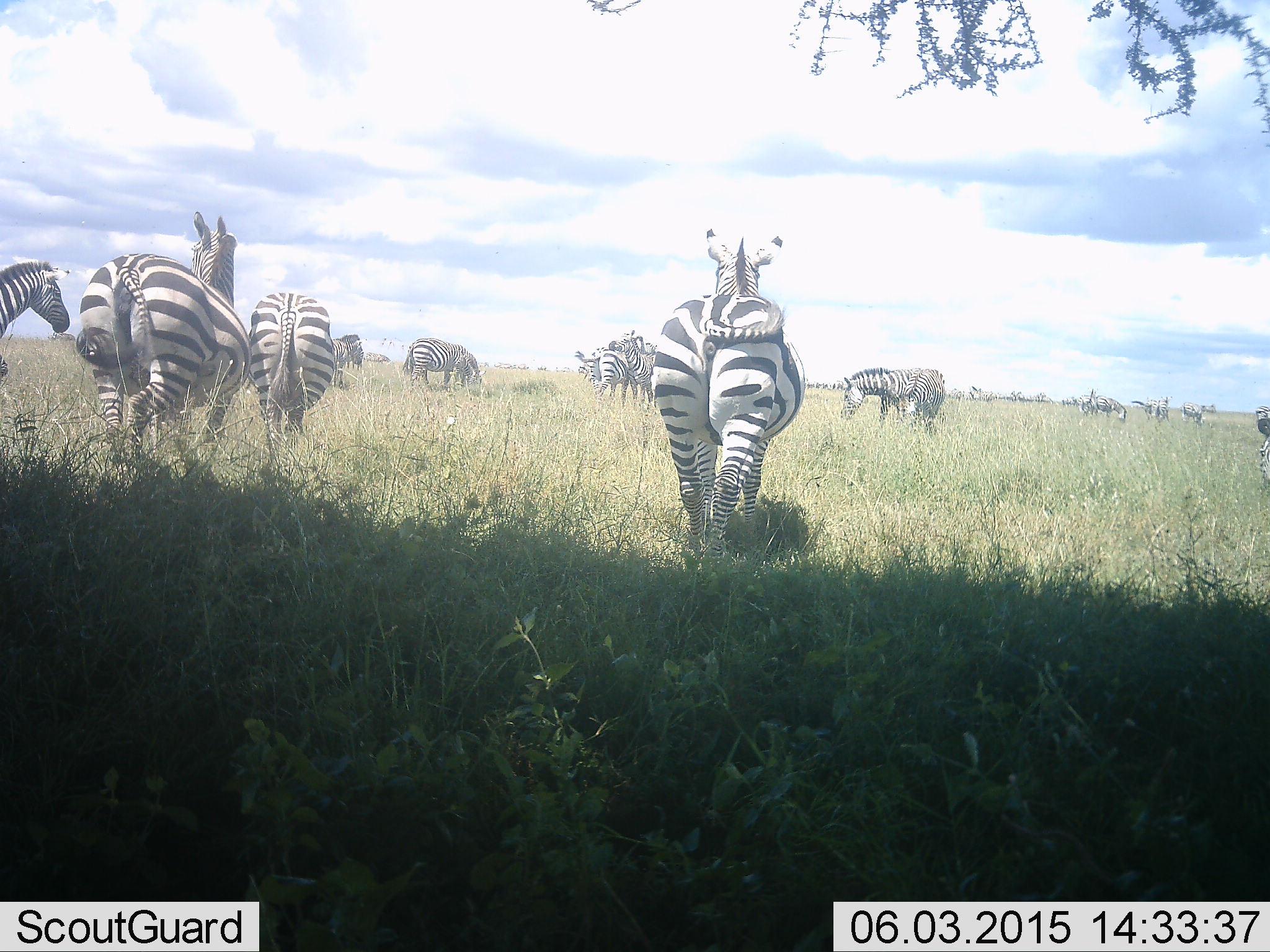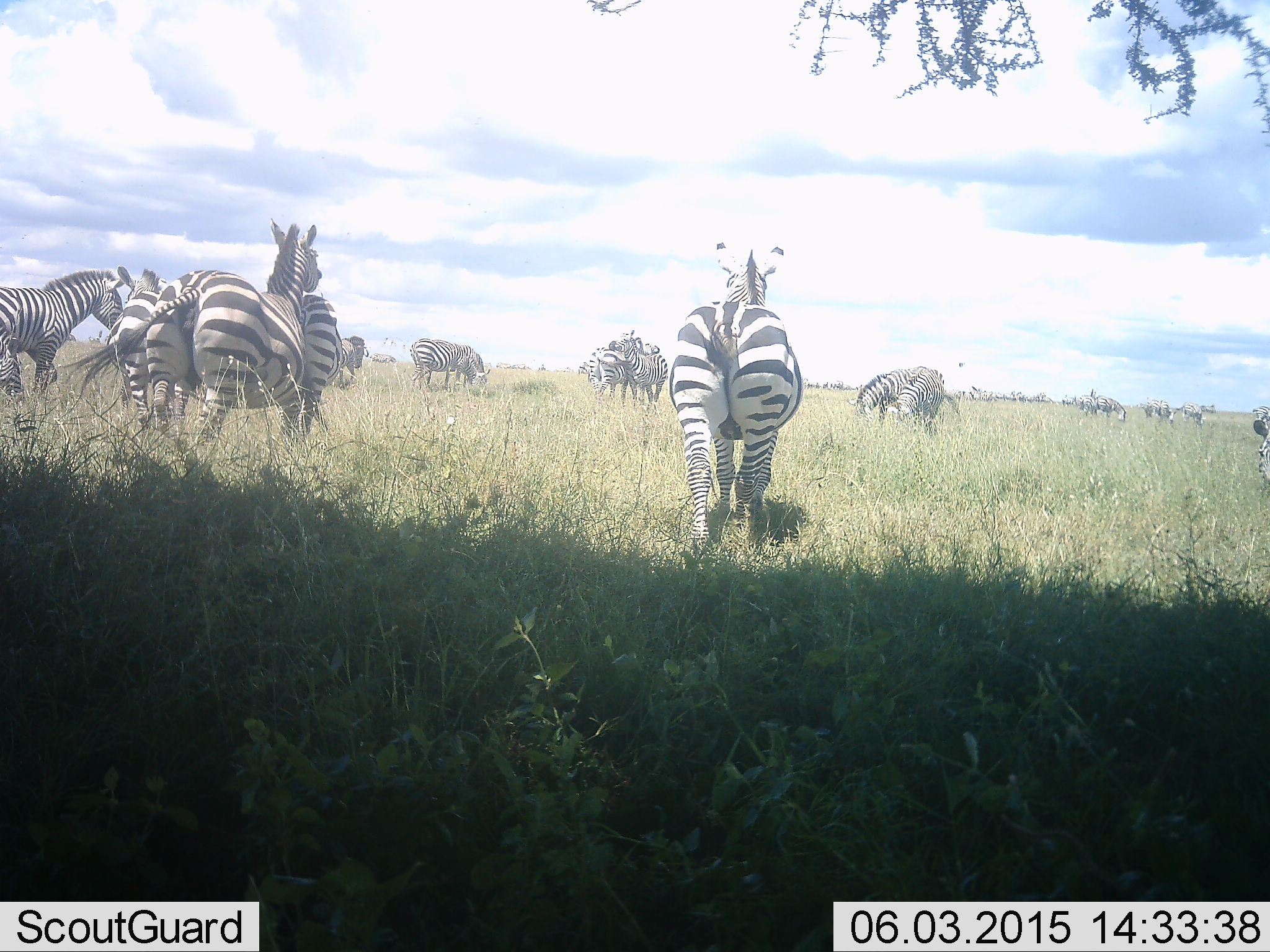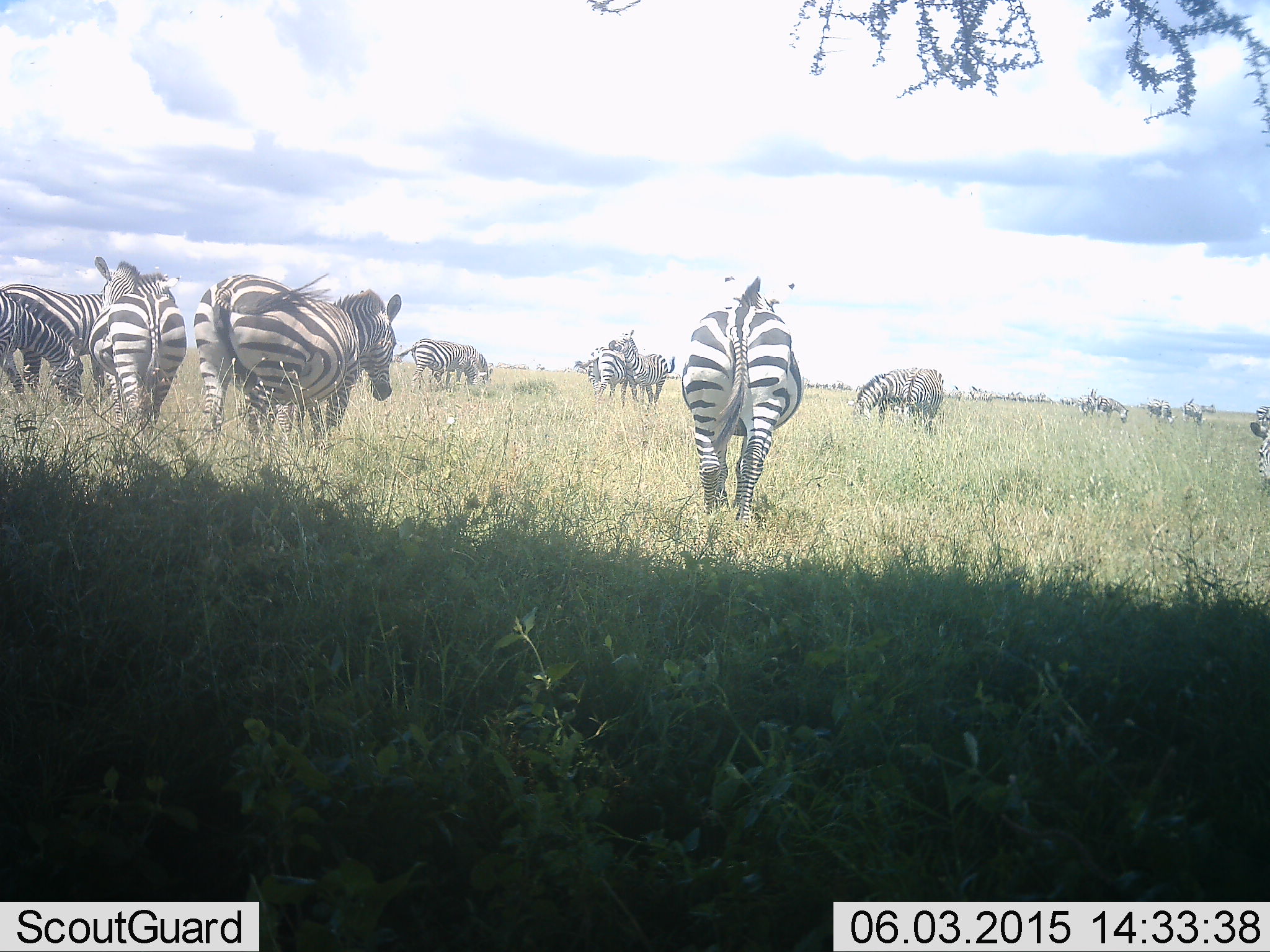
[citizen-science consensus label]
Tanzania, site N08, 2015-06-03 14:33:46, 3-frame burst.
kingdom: Animalia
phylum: Chordata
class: Mammalia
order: Perissodactyla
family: Equidae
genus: Equus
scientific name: Equus quagga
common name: plains zebra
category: zebra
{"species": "zebra (plains zebra) (Equus quagga)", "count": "11-50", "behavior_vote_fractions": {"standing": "50%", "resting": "0%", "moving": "100%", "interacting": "20%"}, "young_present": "0%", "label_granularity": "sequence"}